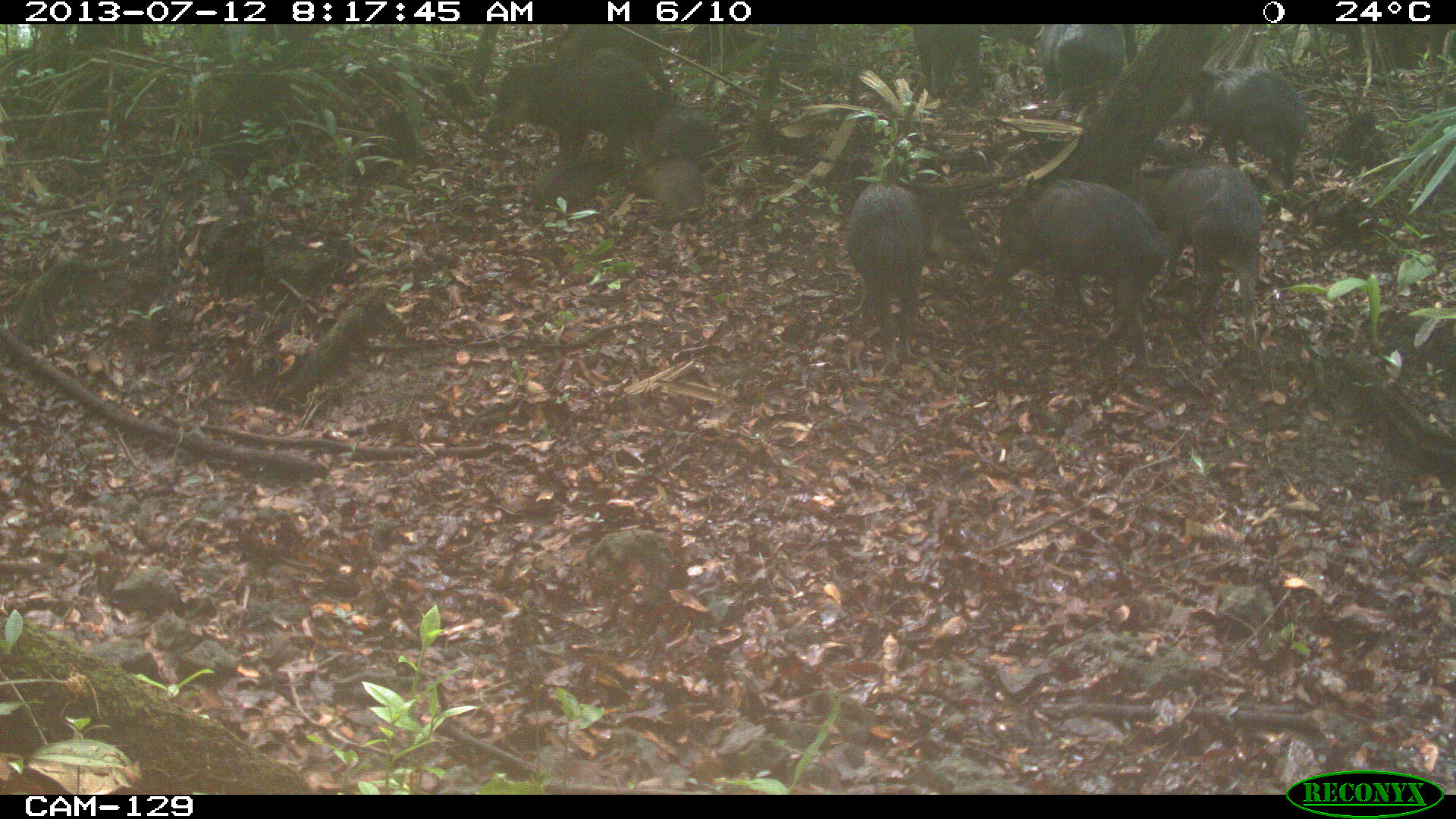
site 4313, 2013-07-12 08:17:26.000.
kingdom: Animalia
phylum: Chordata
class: Mammalia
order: Artiodactyla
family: Tayassuidae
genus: Tayassu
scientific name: Tayassu pecari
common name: white-lipped peccary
Tayassu pecari (white-lipped peccary), count 25.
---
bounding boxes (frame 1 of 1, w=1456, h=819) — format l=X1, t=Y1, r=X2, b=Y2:
tayassu pecari: l=991, t=173, r=1168, b=357; l=1145, t=162, r=1264, b=352; l=489, t=48, r=661, b=168; l=1185, t=64, r=1317, b=190; l=843, t=180, r=930, b=364; l=1039, t=22, r=1127, b=115; l=649, t=106, r=739, b=189; l=908, t=23, r=984, b=101; l=638, t=155, r=707, b=229